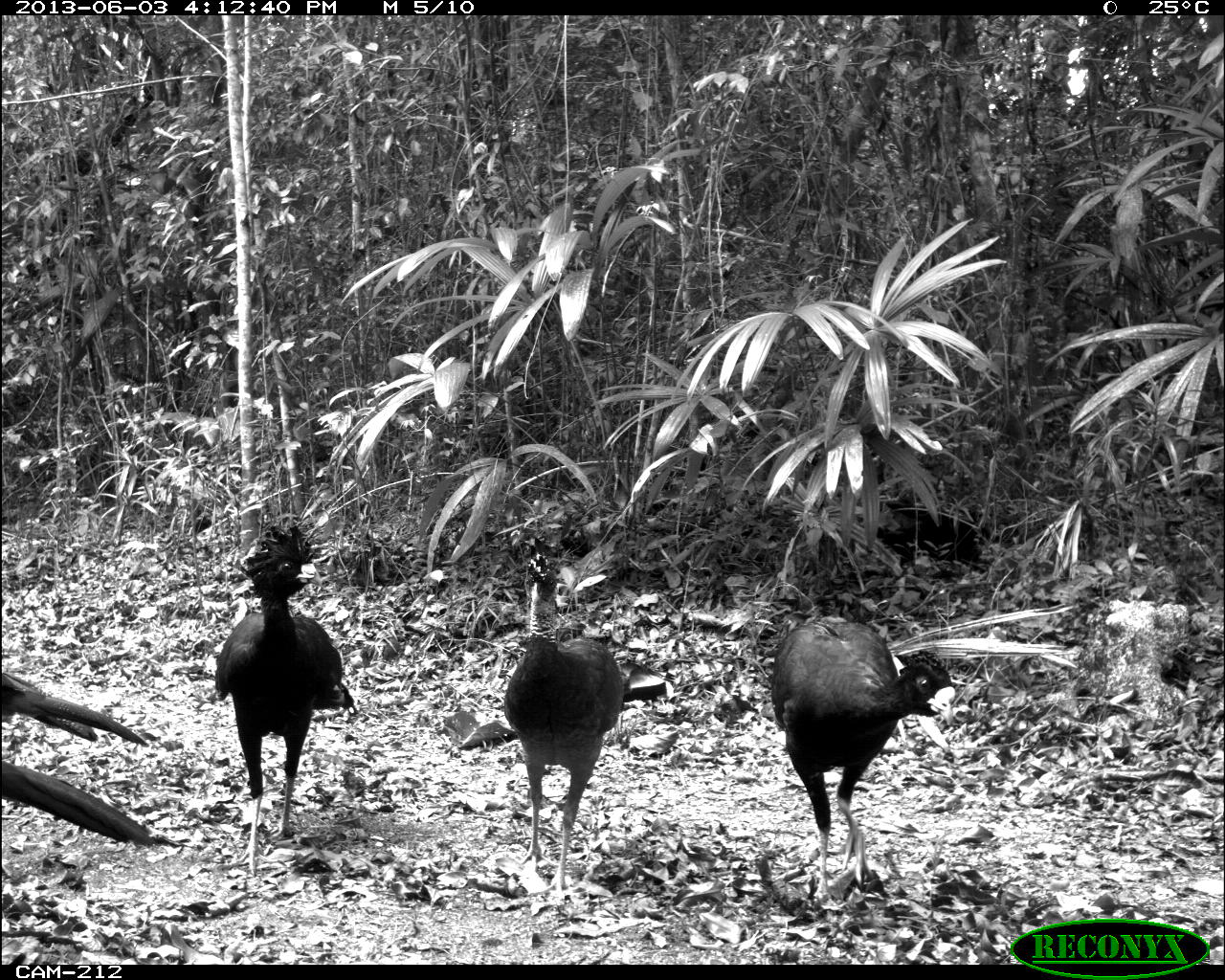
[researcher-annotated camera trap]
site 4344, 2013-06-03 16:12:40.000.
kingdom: Animalia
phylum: Chordata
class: Aves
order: Galliformes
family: Cracidae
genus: Crax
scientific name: Crax rubra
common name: great curassow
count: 5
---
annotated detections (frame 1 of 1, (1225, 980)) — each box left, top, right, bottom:
crax rubra: 764, 608, 959, 898; 208, 522, 357, 876; 500, 550, 630, 900; 2, 763, 156, 850; 0, 671, 151, 749